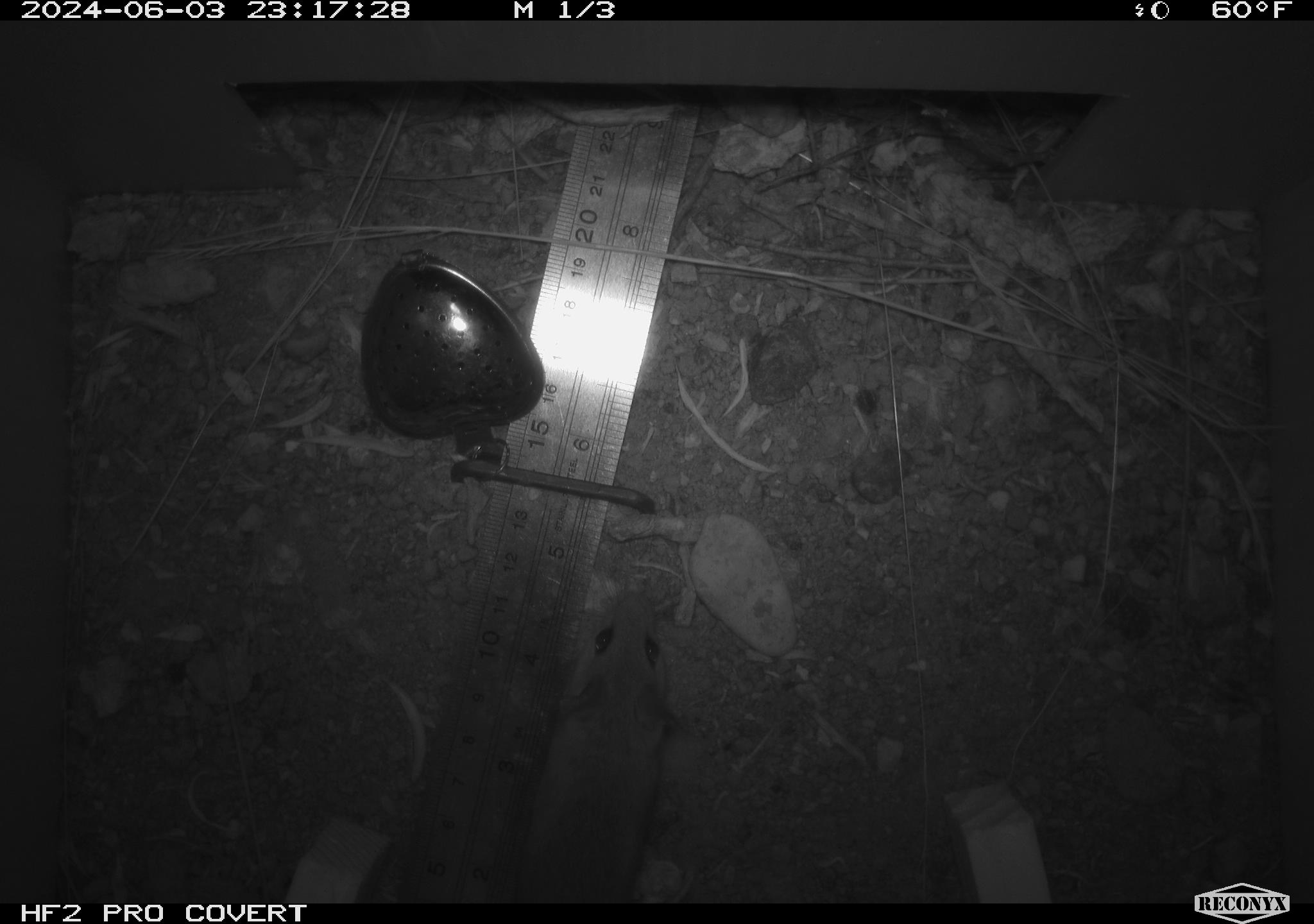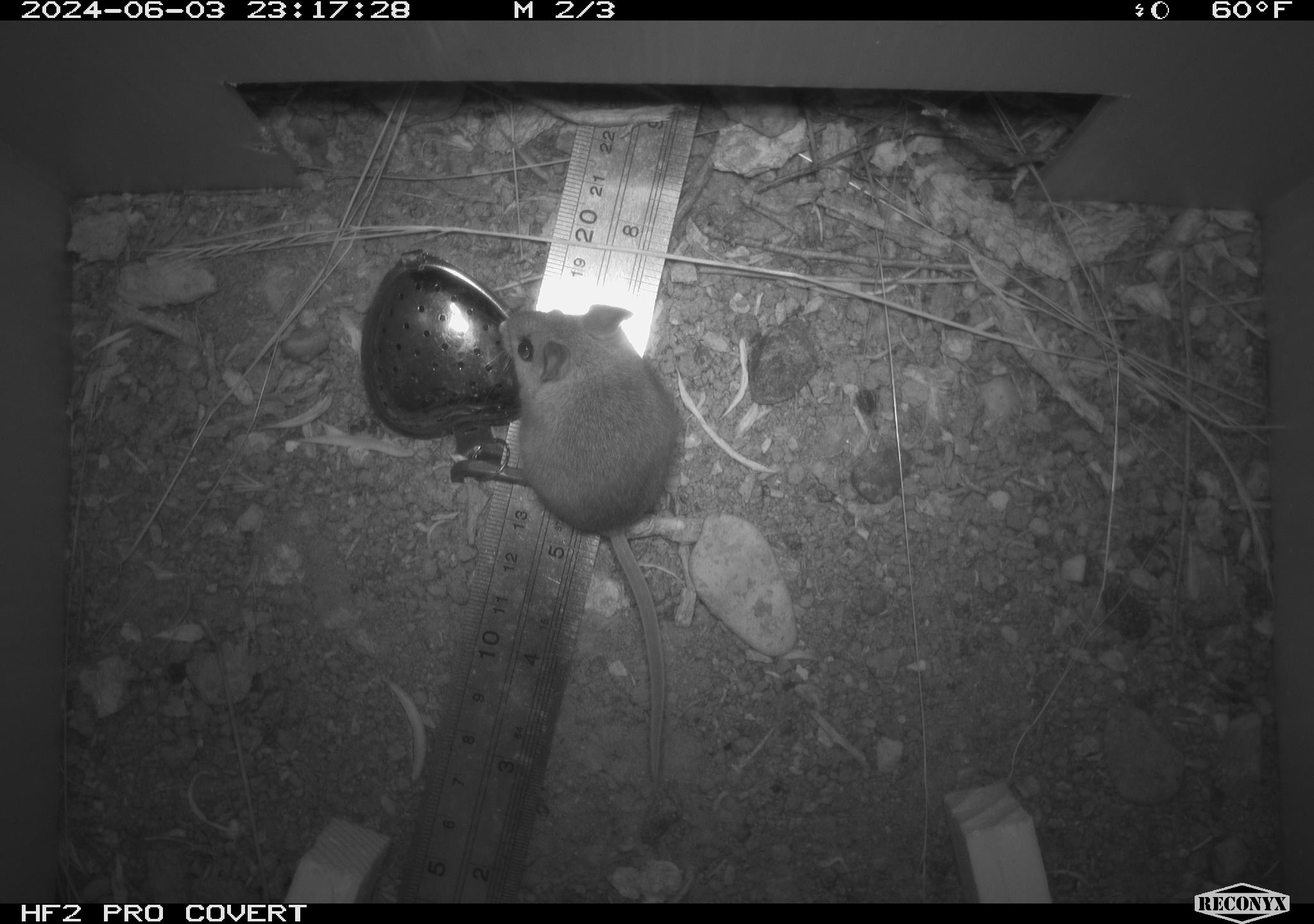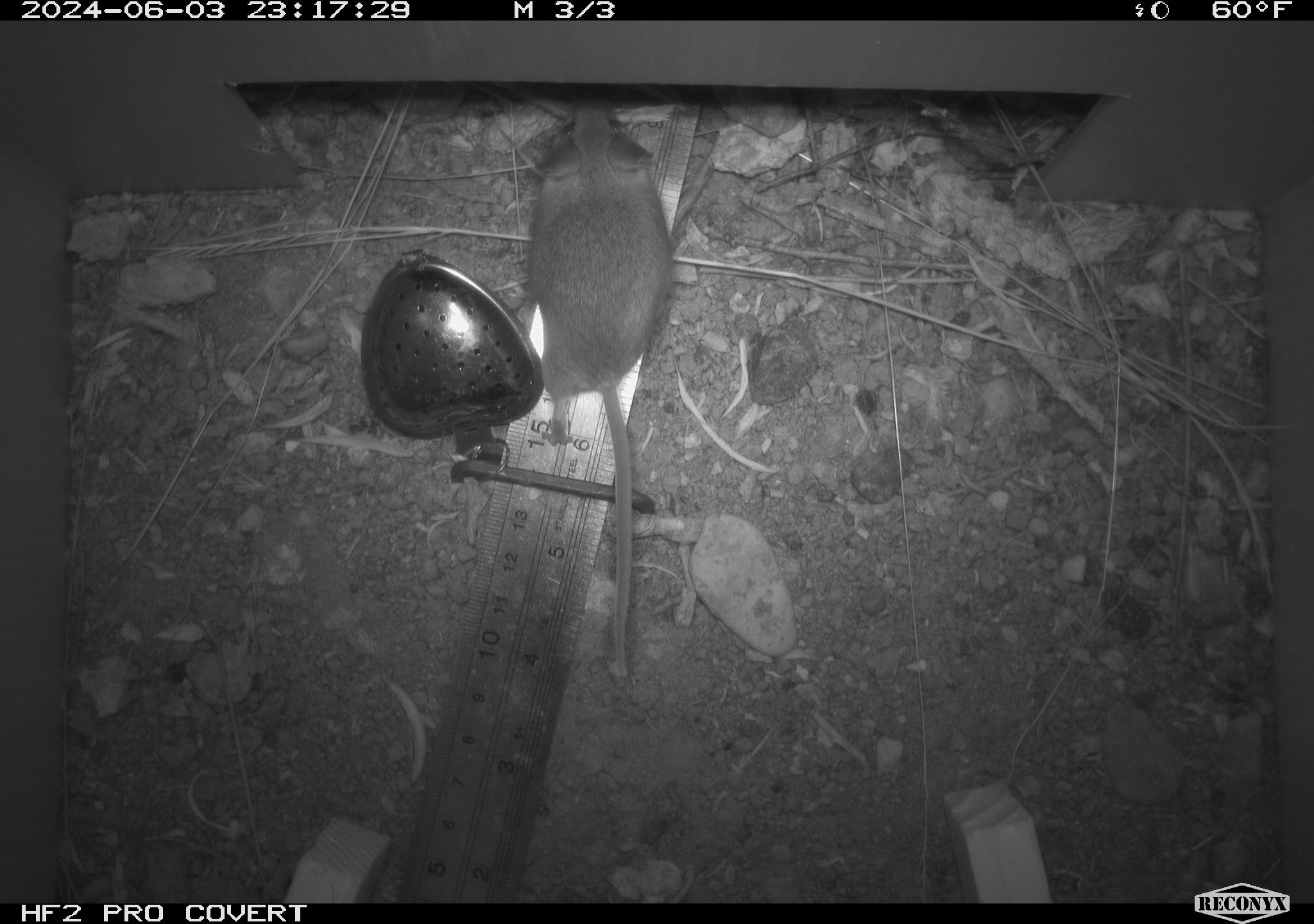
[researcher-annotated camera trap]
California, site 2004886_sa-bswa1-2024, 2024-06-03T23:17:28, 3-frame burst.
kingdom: Animalia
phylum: Chordata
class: Mammalia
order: Rodentia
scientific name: Rodentia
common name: mouse species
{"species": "mouse species (Rodentia)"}